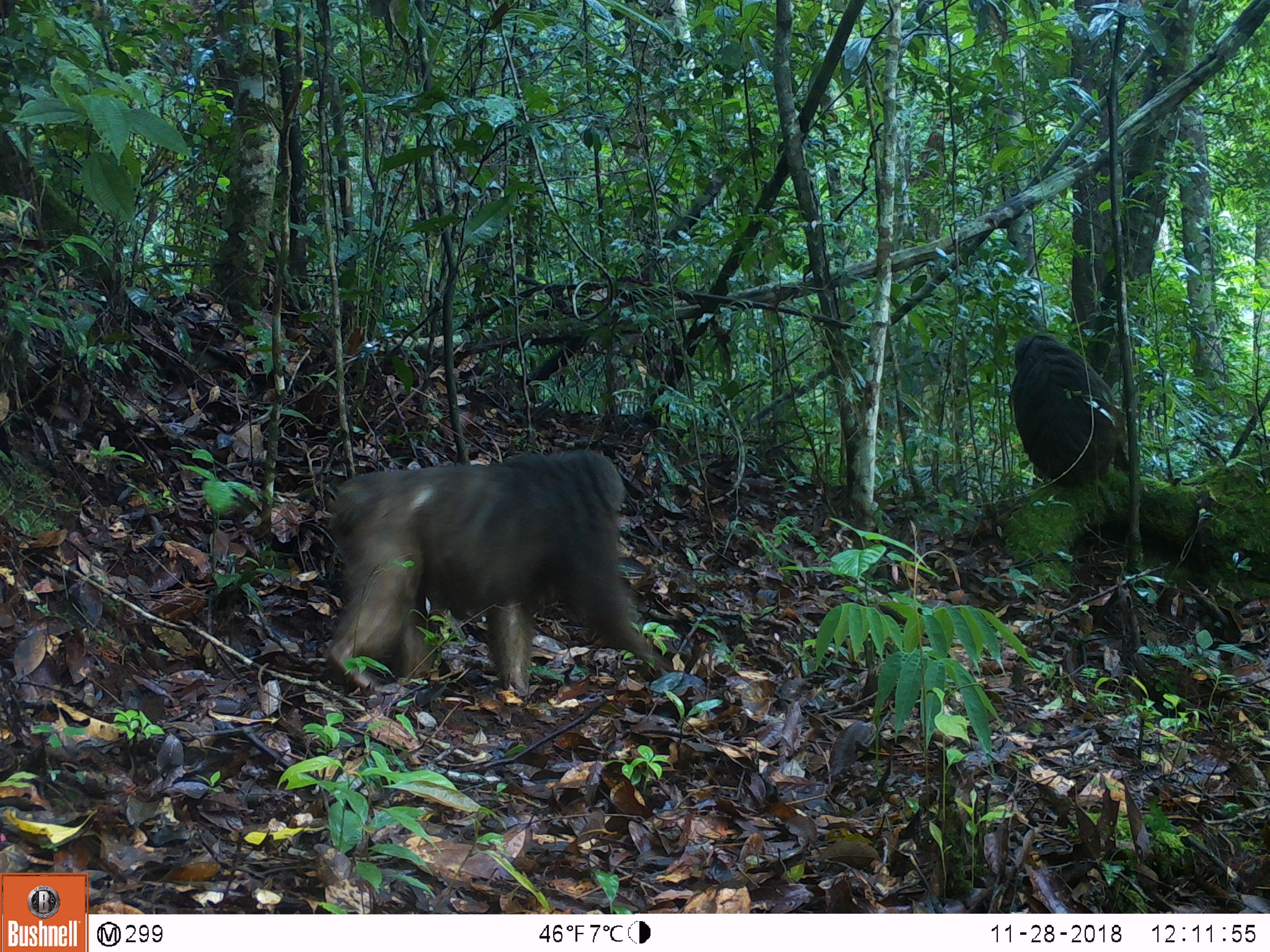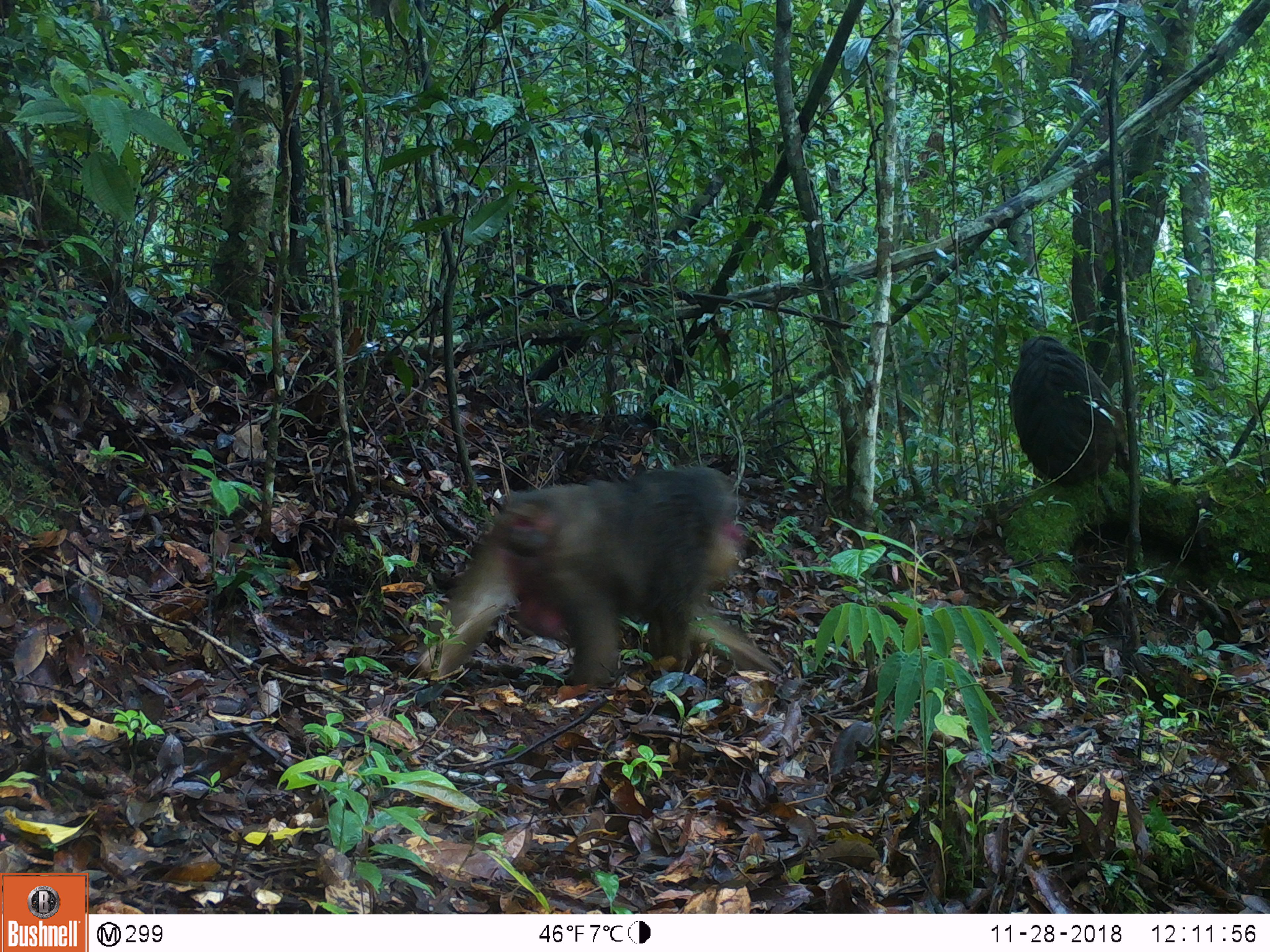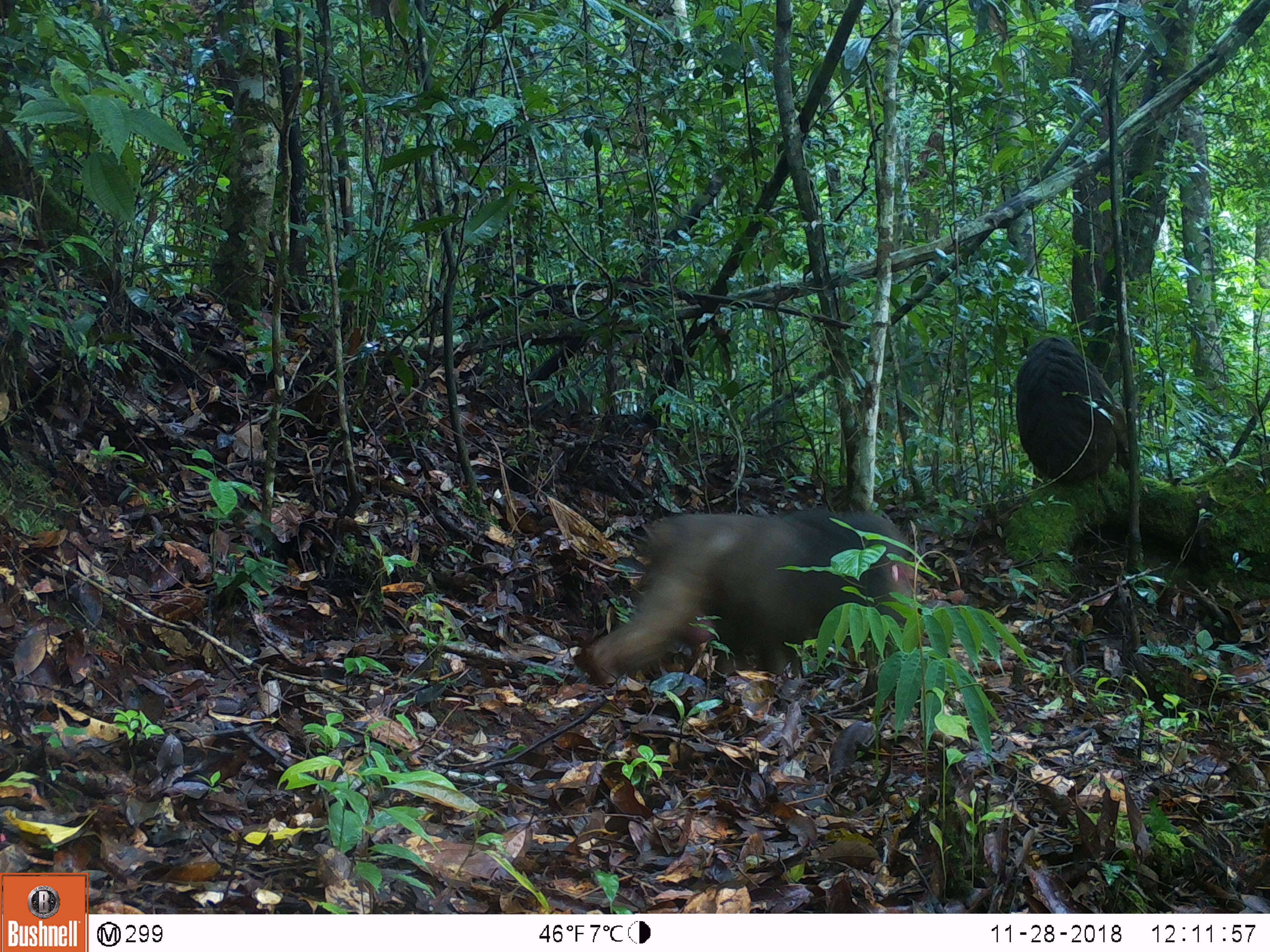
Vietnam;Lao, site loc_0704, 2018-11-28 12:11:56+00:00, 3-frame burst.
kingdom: Animalia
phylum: Chordata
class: Mammalia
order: Primates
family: Cercopithecidae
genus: Macaca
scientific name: Macaca arctoides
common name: stump-tailed macaque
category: stump tailed macaque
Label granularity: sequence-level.